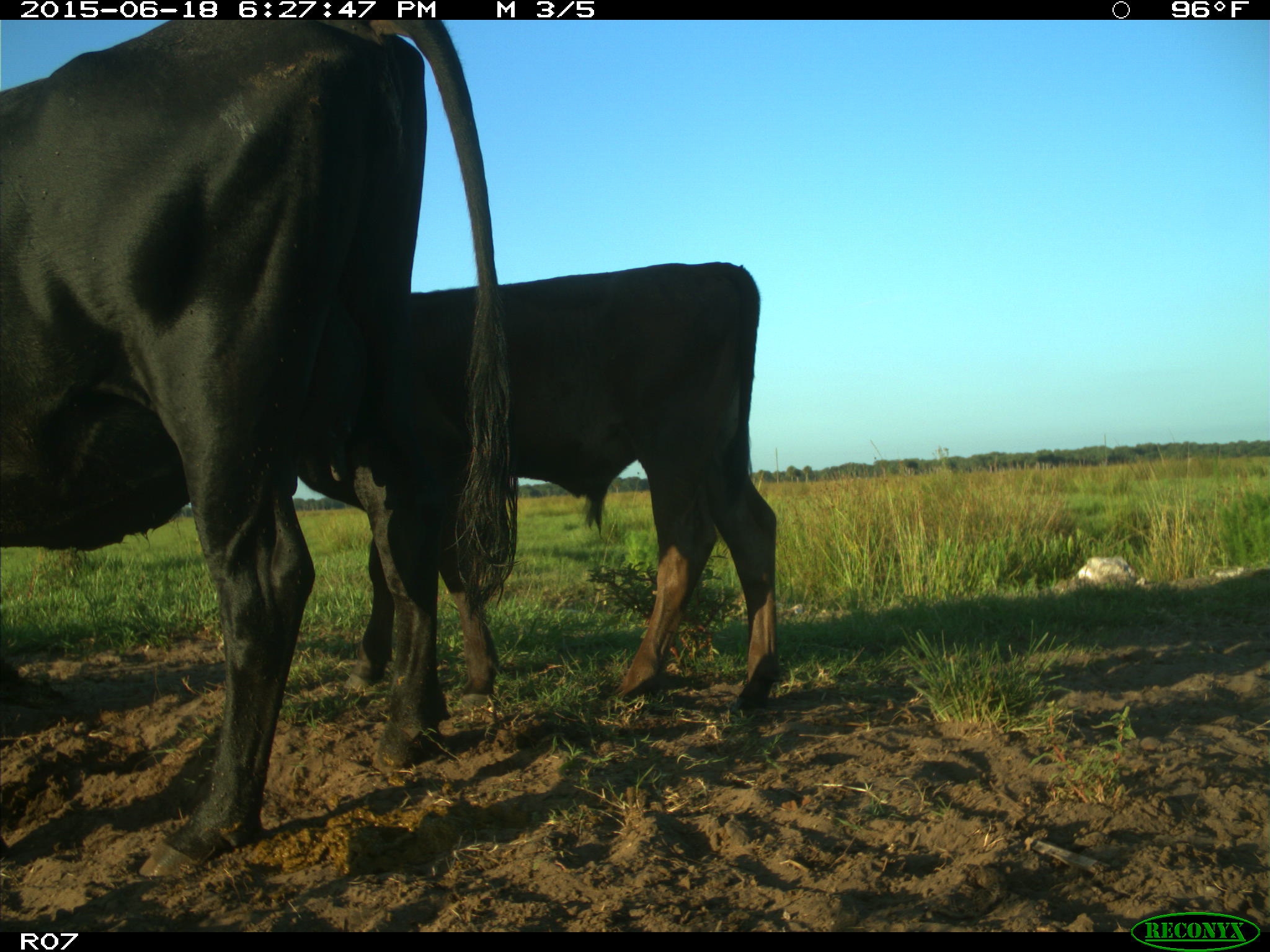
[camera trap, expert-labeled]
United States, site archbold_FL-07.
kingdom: Animalia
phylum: Chordata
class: Mammalia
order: Artiodactyla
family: Bovidae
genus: Bos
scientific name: Bos taurus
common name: domestic cow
Bos taurus (domestic cow).